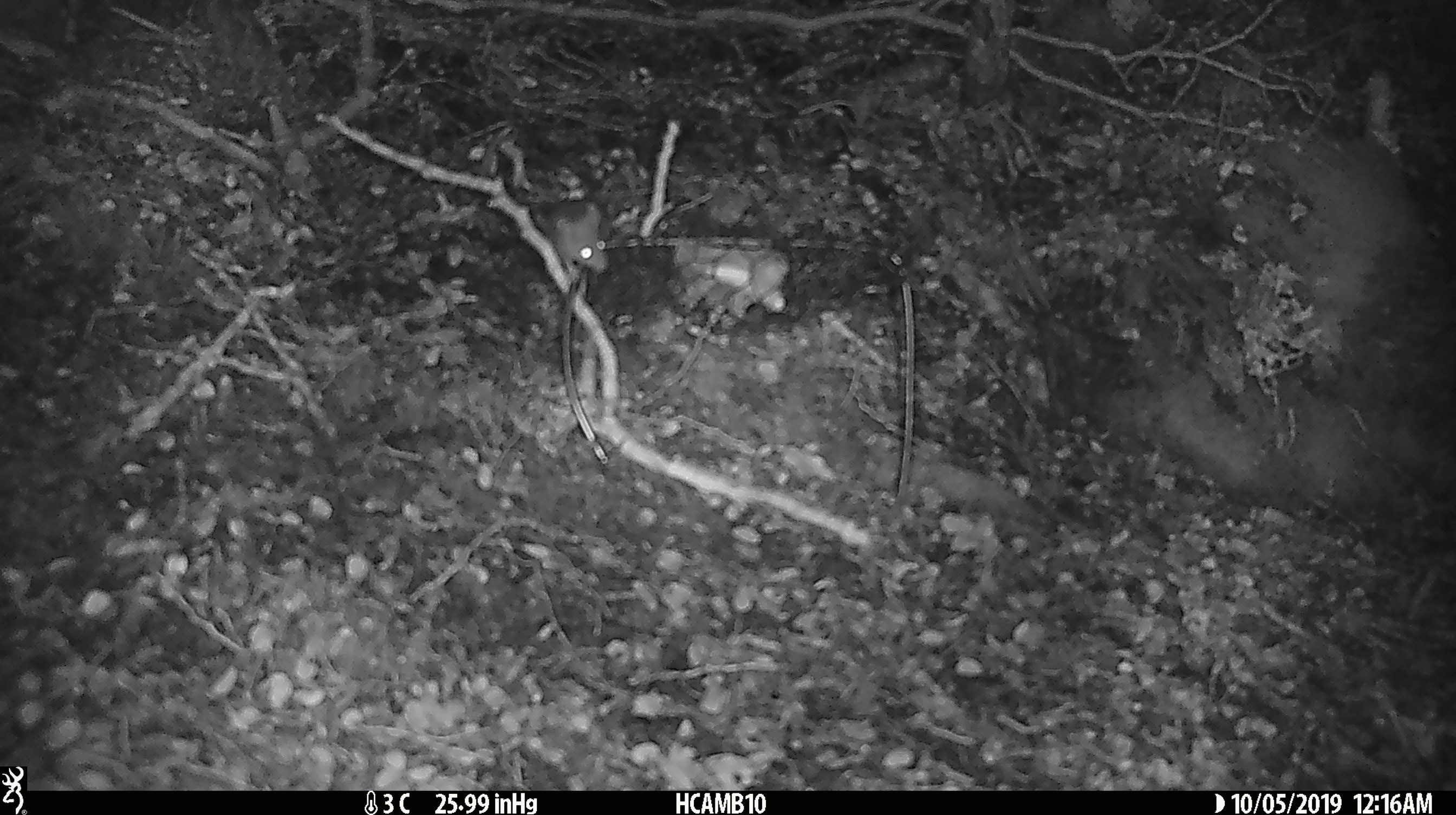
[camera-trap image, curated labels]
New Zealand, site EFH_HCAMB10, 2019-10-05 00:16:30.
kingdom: Animalia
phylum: Chordata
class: Mammalia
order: Rodentia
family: Muridae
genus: Mus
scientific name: Mus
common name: mouse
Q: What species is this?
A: Mouse (Mus).